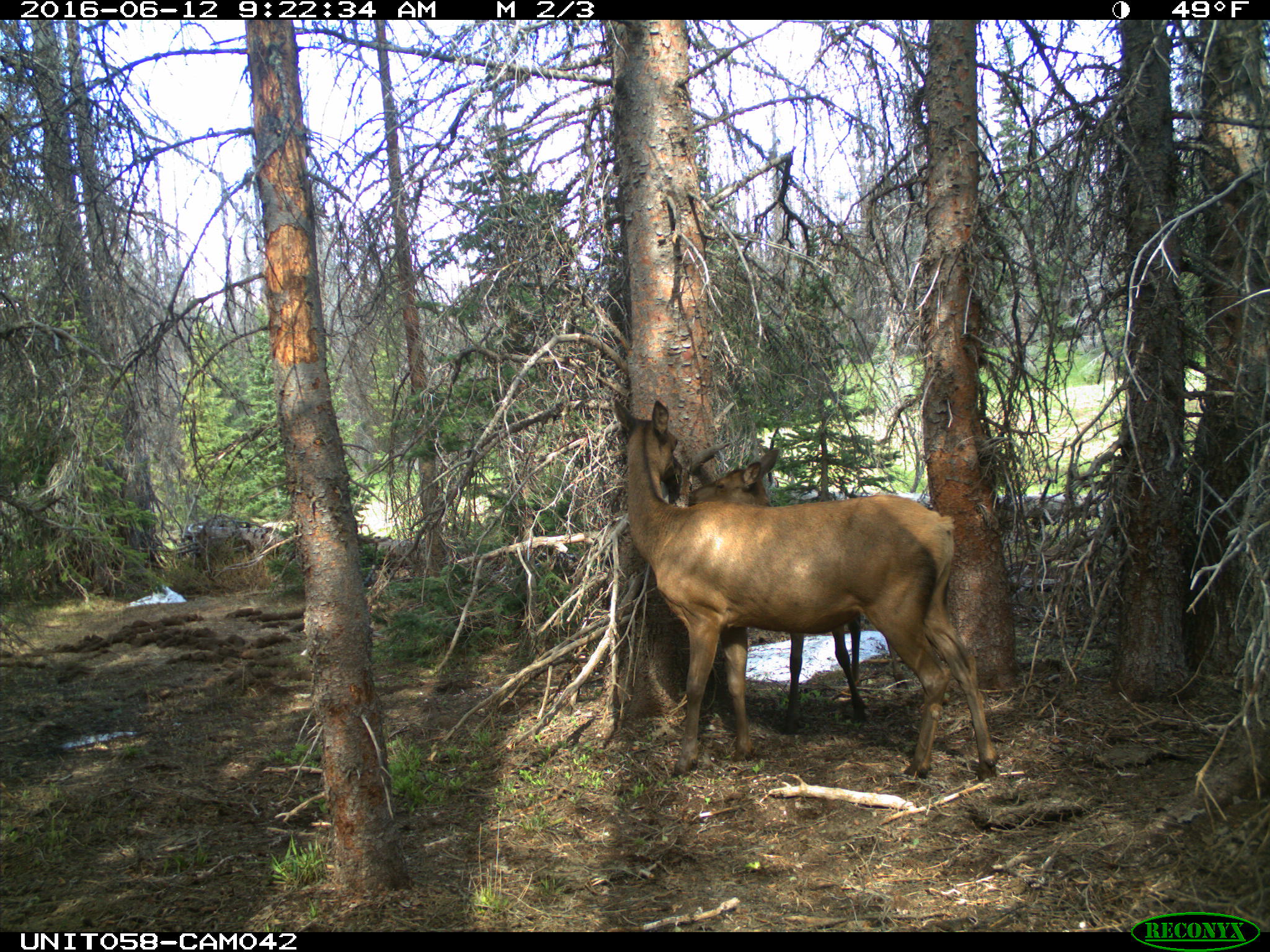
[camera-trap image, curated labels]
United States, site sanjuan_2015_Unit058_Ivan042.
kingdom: Animalia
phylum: Chordata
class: Mammalia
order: Artiodactyla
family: Cervidae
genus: Cervus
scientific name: Cervus elaphus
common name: red deer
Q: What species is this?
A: Cervus elaphus (red deer).